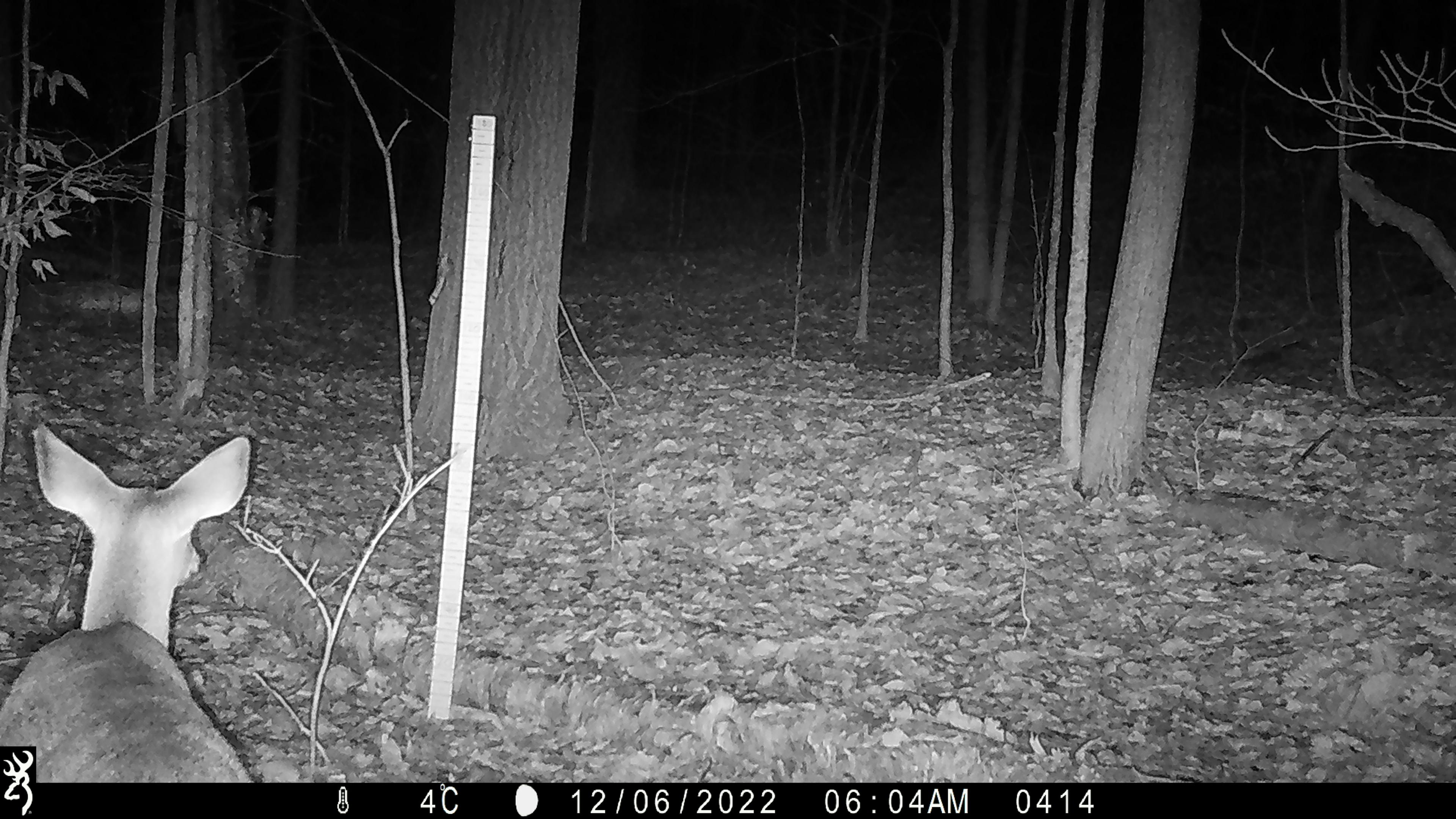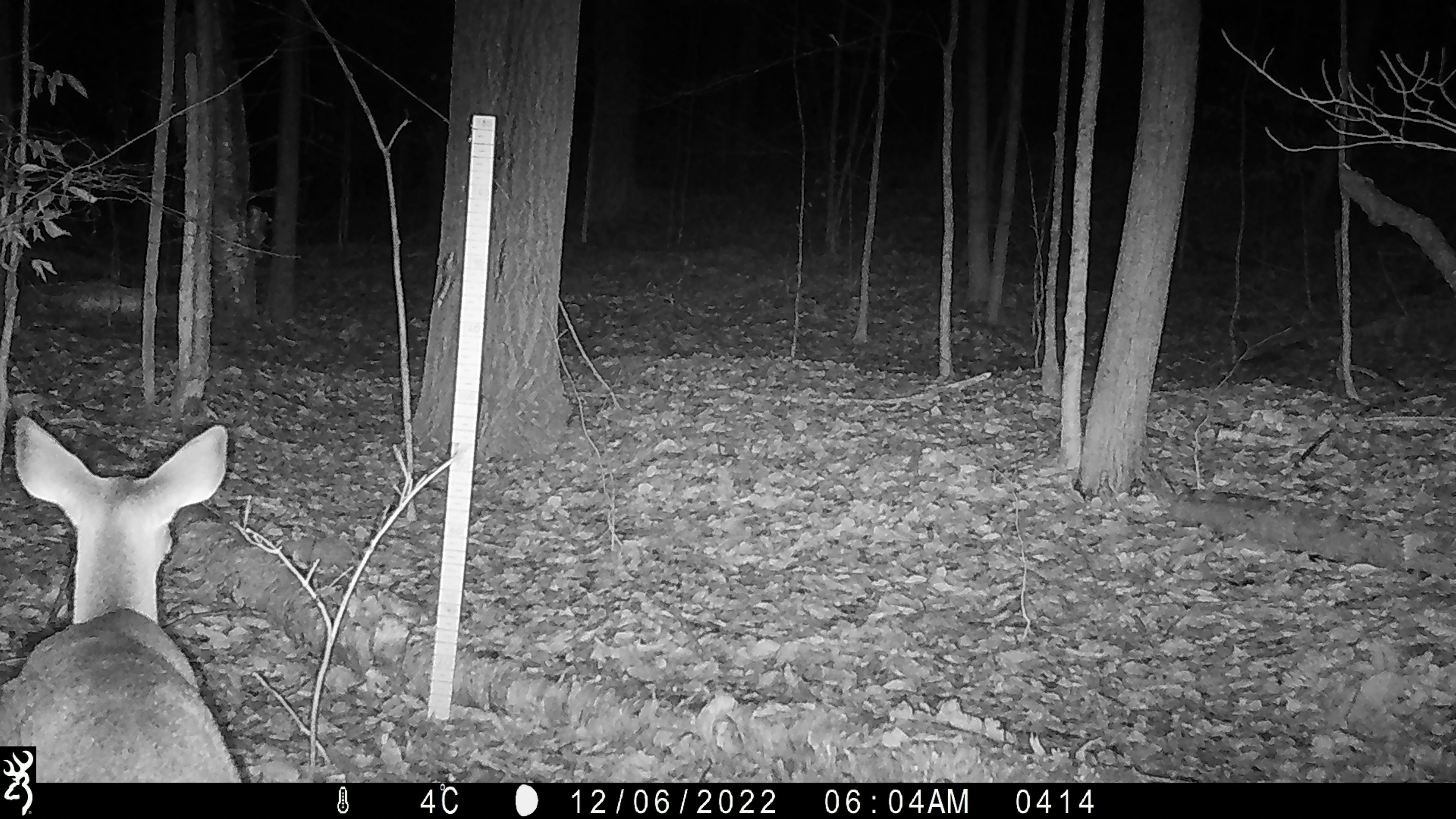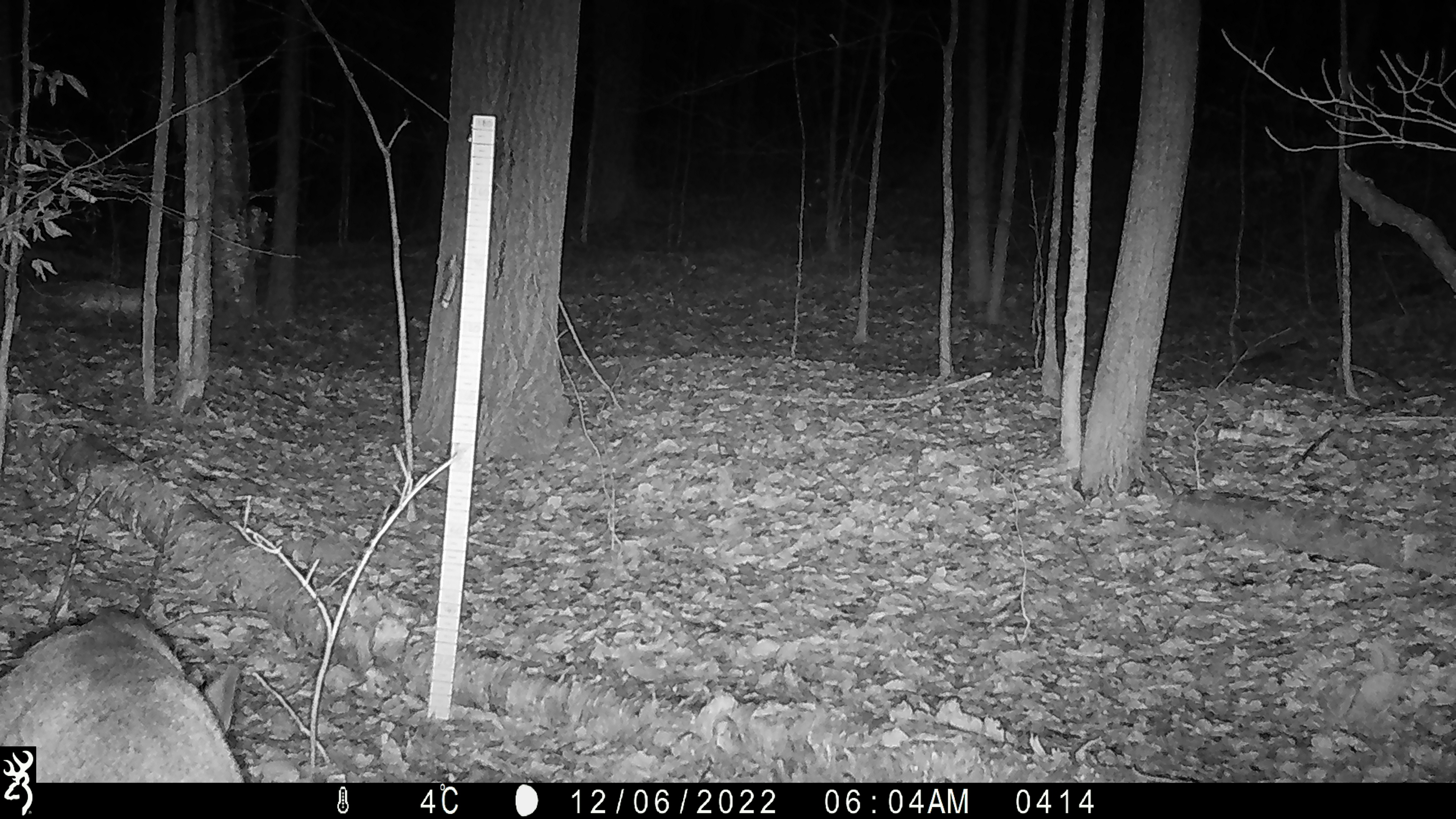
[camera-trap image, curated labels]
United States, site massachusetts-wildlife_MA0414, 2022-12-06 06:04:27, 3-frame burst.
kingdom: Animalia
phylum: Chordata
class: Mammalia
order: Artiodactyla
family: Cervidae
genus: Odocoileus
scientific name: Odocoileus virginianus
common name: white-tailed deer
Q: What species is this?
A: White-tailed deer (Odocoileus virginianus).